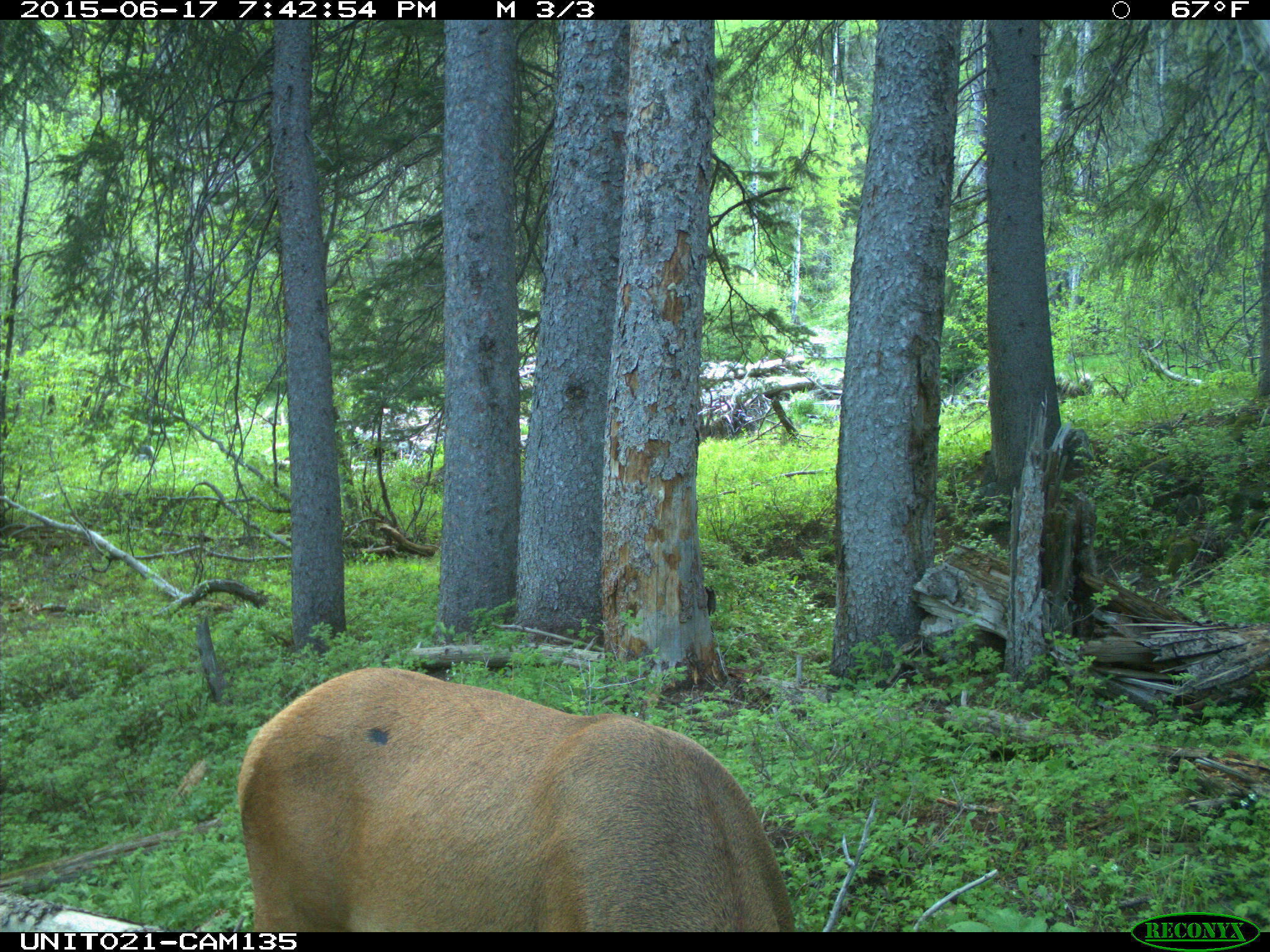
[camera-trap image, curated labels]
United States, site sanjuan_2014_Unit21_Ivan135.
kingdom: Animalia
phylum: Chordata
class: Mammalia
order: Artiodactyla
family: Cervidae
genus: Cervus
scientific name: Cervus elaphus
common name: red deer